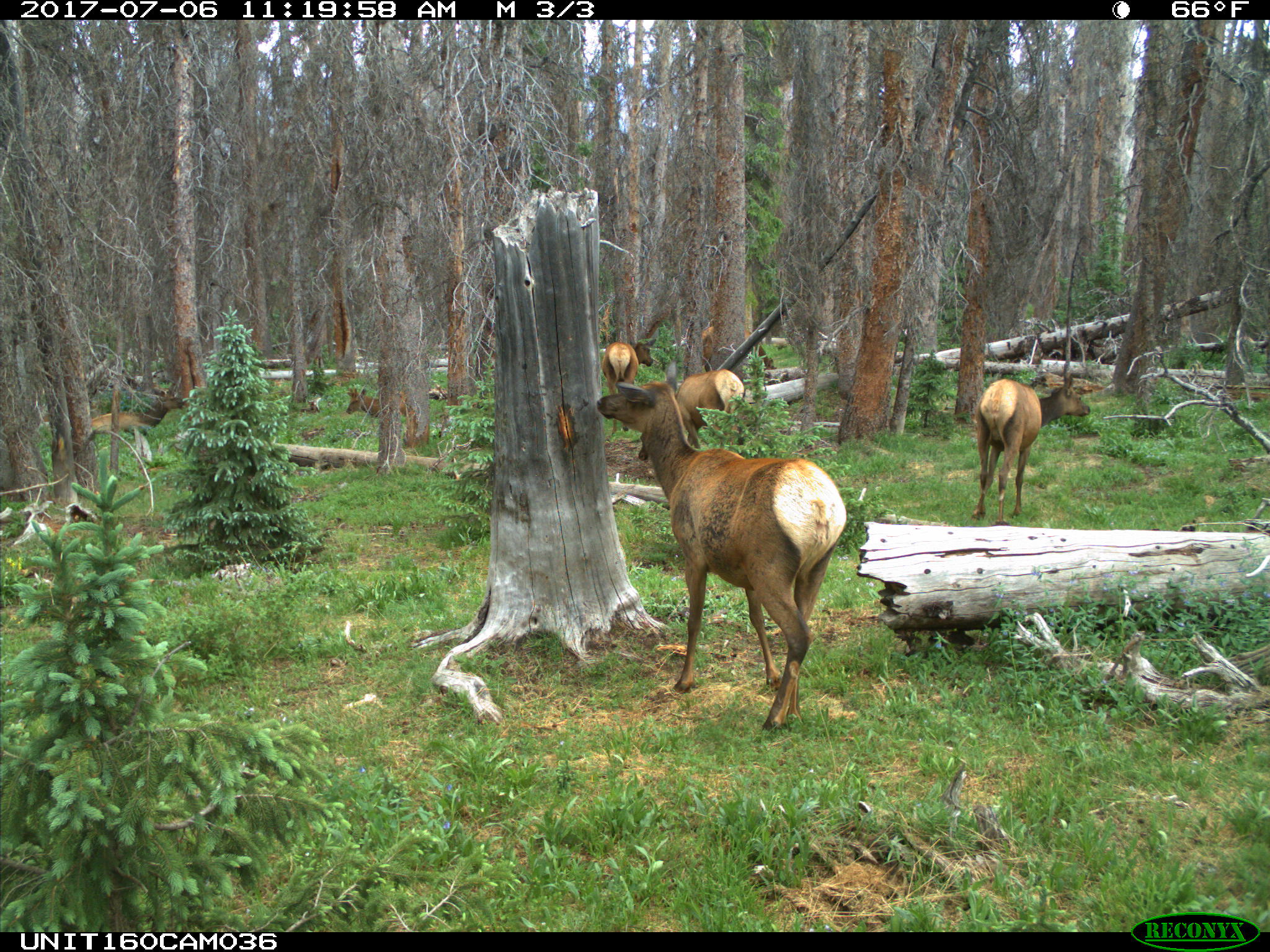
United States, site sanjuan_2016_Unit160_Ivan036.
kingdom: Animalia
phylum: Chordata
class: Mammalia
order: Artiodactyla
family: Cervidae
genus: Cervus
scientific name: Cervus elaphus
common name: red deer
Cervus elaphus (red deer).